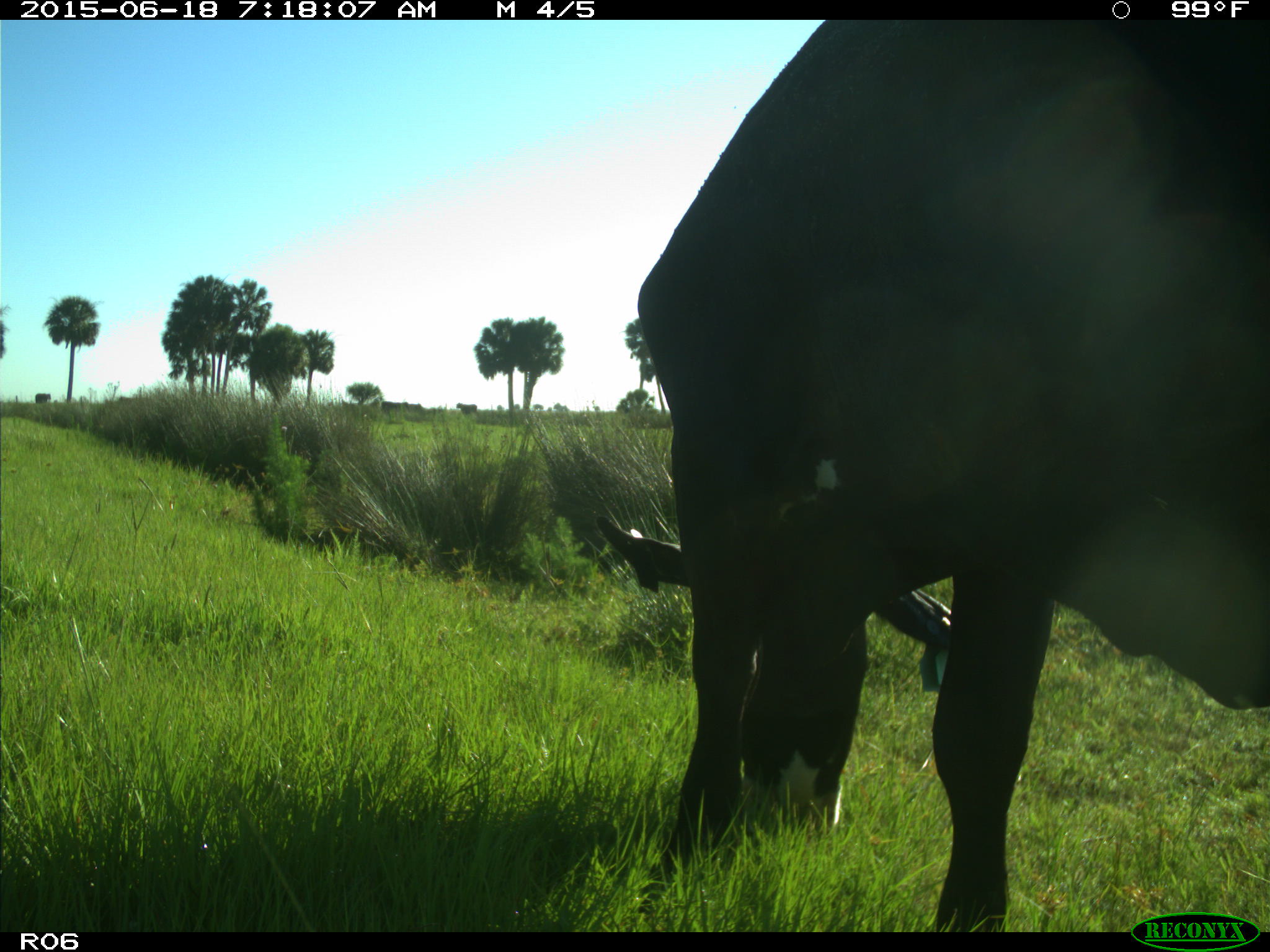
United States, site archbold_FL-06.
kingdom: Animalia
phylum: Chordata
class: Mammalia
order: Artiodactyla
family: Bovidae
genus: Bos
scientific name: Bos taurus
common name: domestic cow